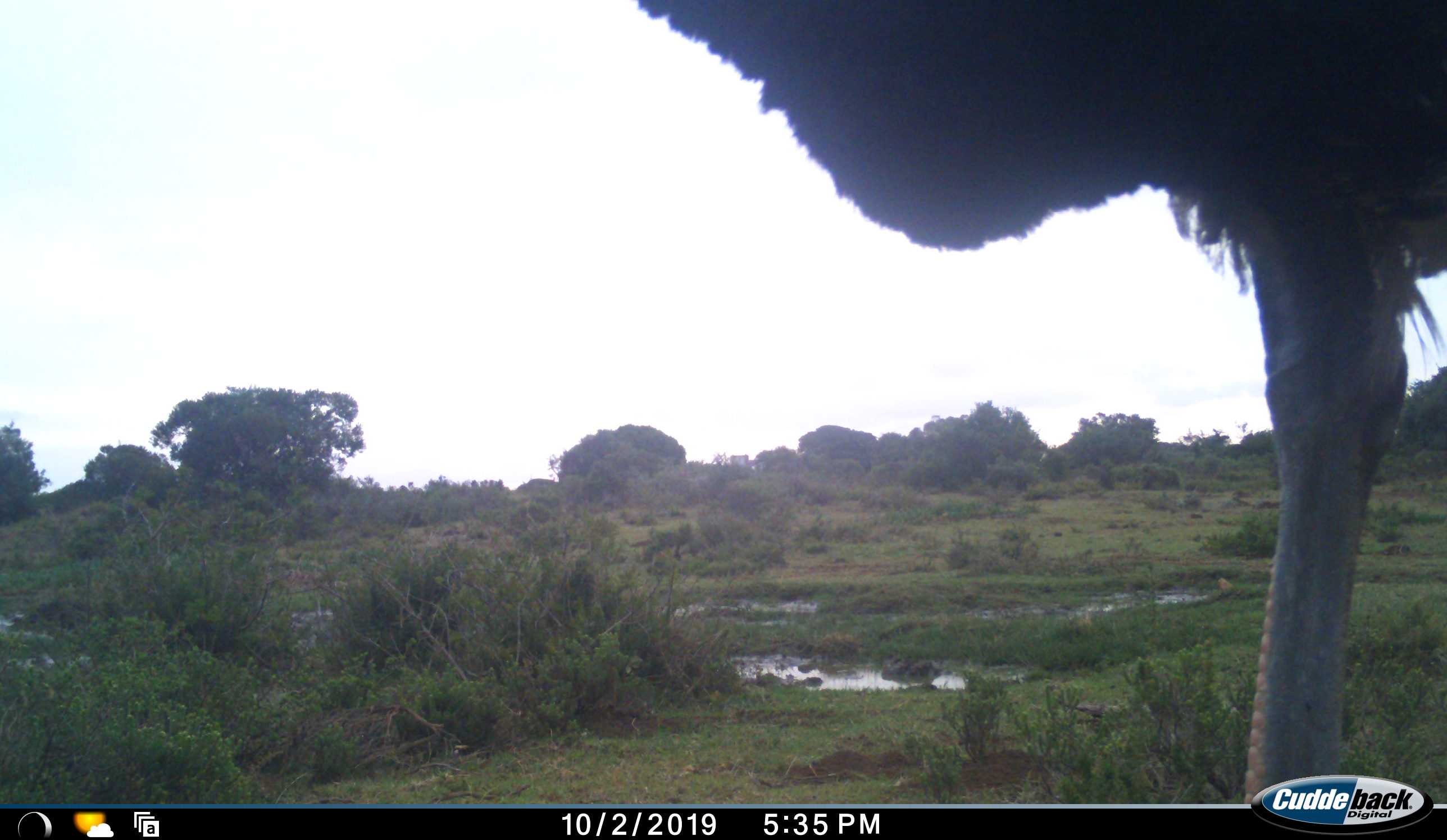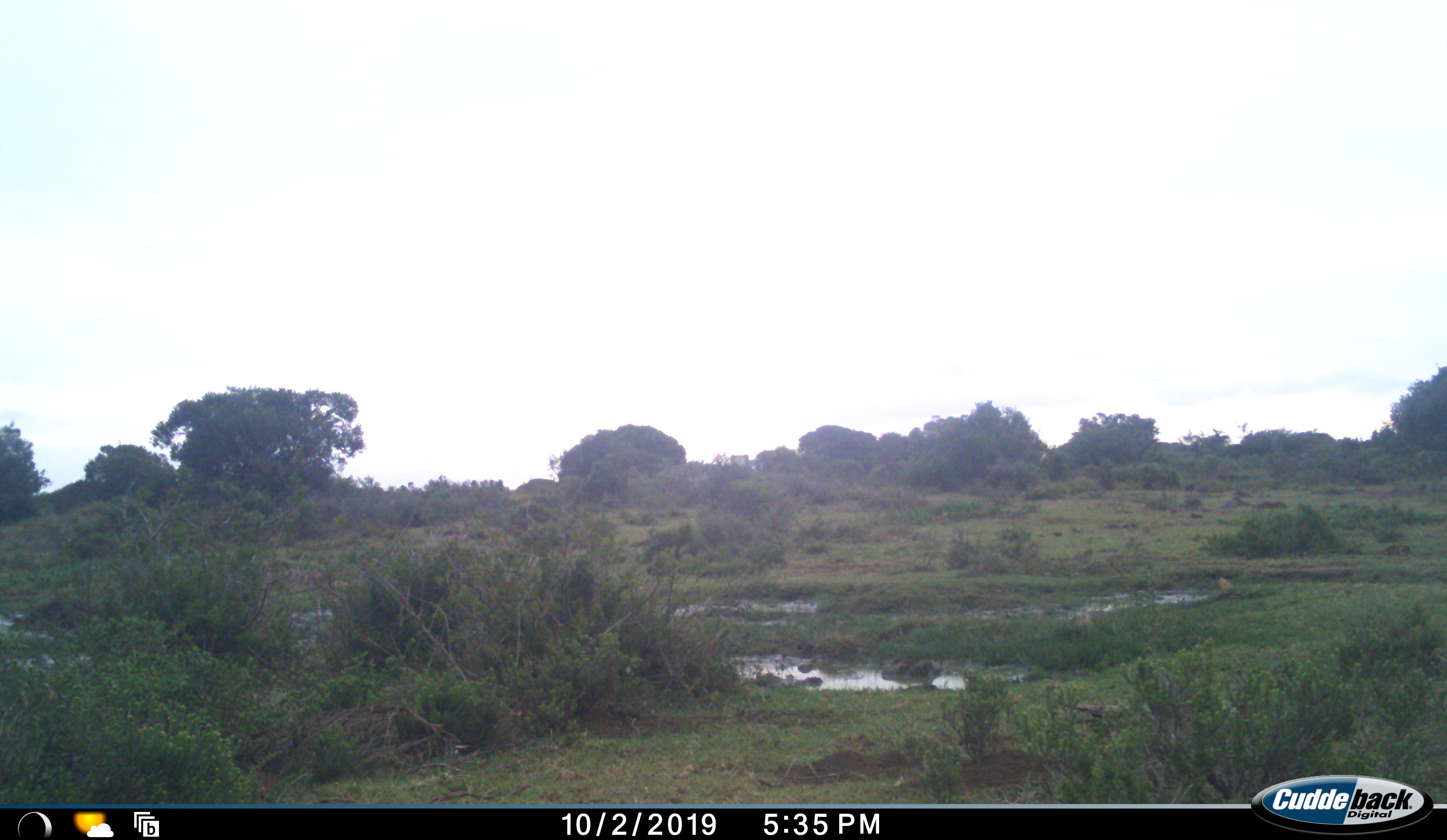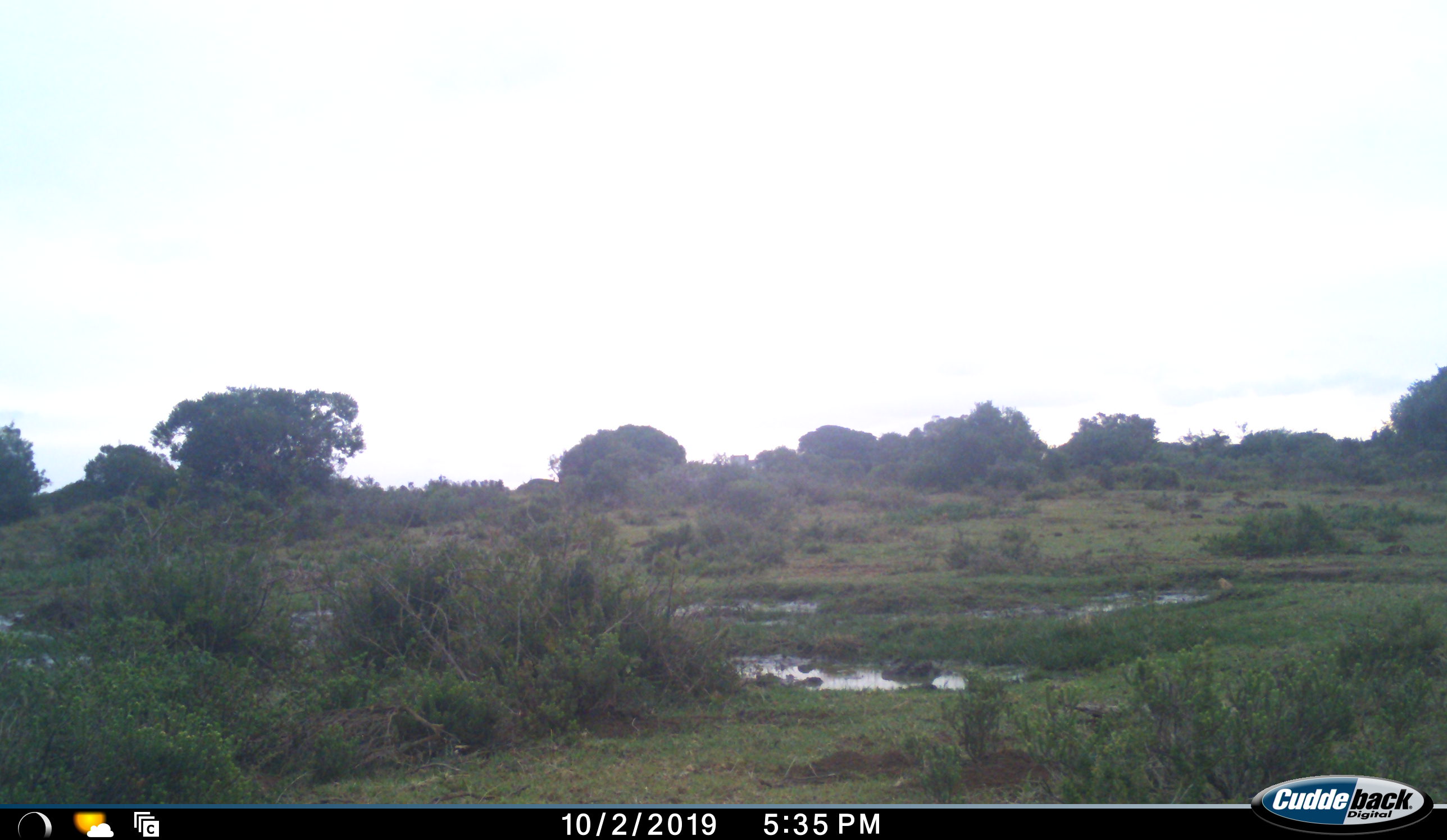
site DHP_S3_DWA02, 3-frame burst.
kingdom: Animalia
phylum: Chordata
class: Aves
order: Struthioniformes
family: Struthionidae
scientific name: Struthionidae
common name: ostrich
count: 1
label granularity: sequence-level